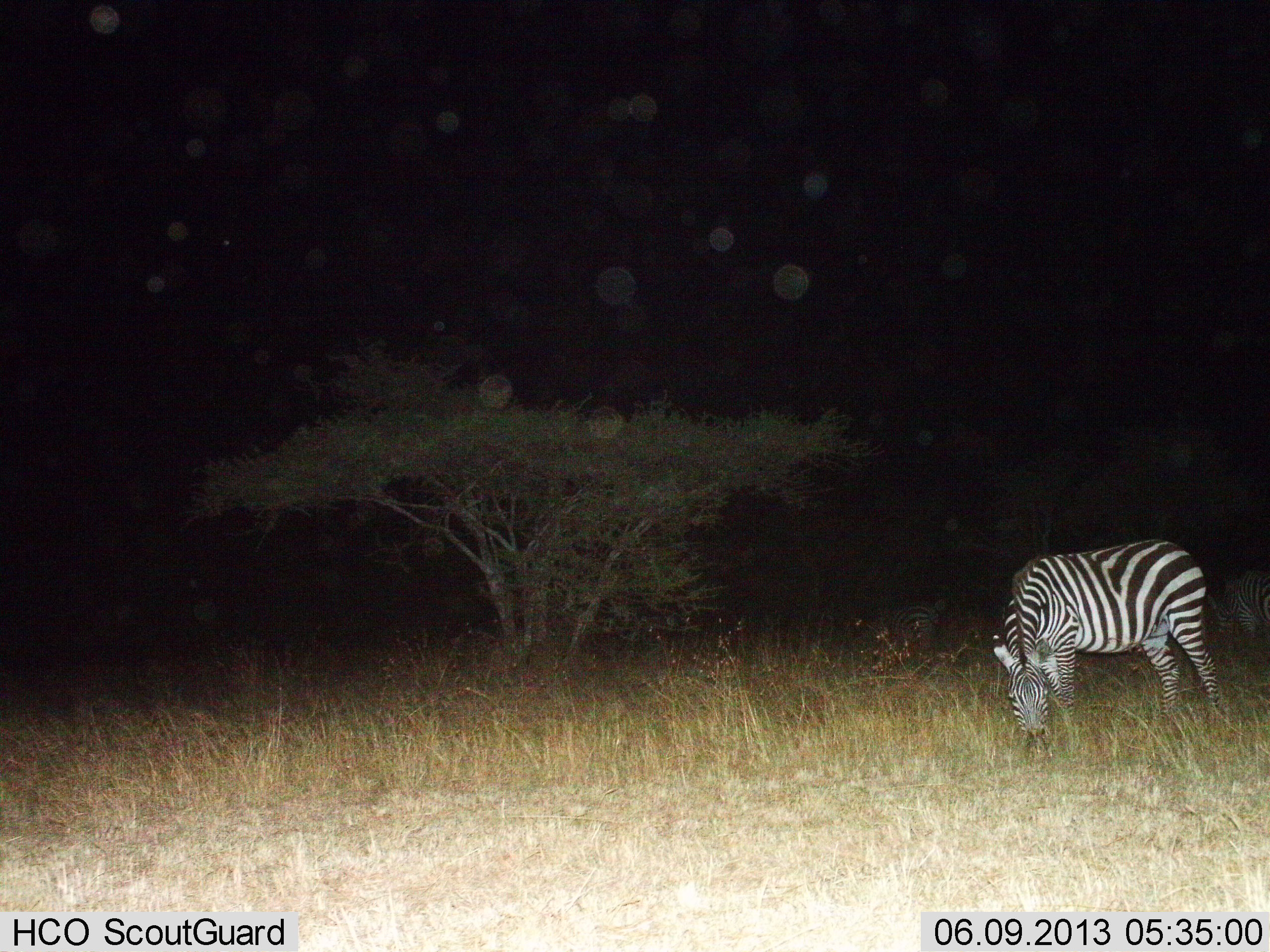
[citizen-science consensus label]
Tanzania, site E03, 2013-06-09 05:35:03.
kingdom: Animalia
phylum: Chordata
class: Mammalia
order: Perissodactyla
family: Equidae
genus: Equus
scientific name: Equus quagga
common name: plains zebra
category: zebra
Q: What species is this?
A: Zebra (plains zebra) (Equus quagga).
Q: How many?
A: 1.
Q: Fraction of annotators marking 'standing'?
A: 29%.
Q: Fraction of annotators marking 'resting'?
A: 5%.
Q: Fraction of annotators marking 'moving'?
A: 0%.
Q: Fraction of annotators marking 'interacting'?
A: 0%.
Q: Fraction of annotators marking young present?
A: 0%.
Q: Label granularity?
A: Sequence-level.